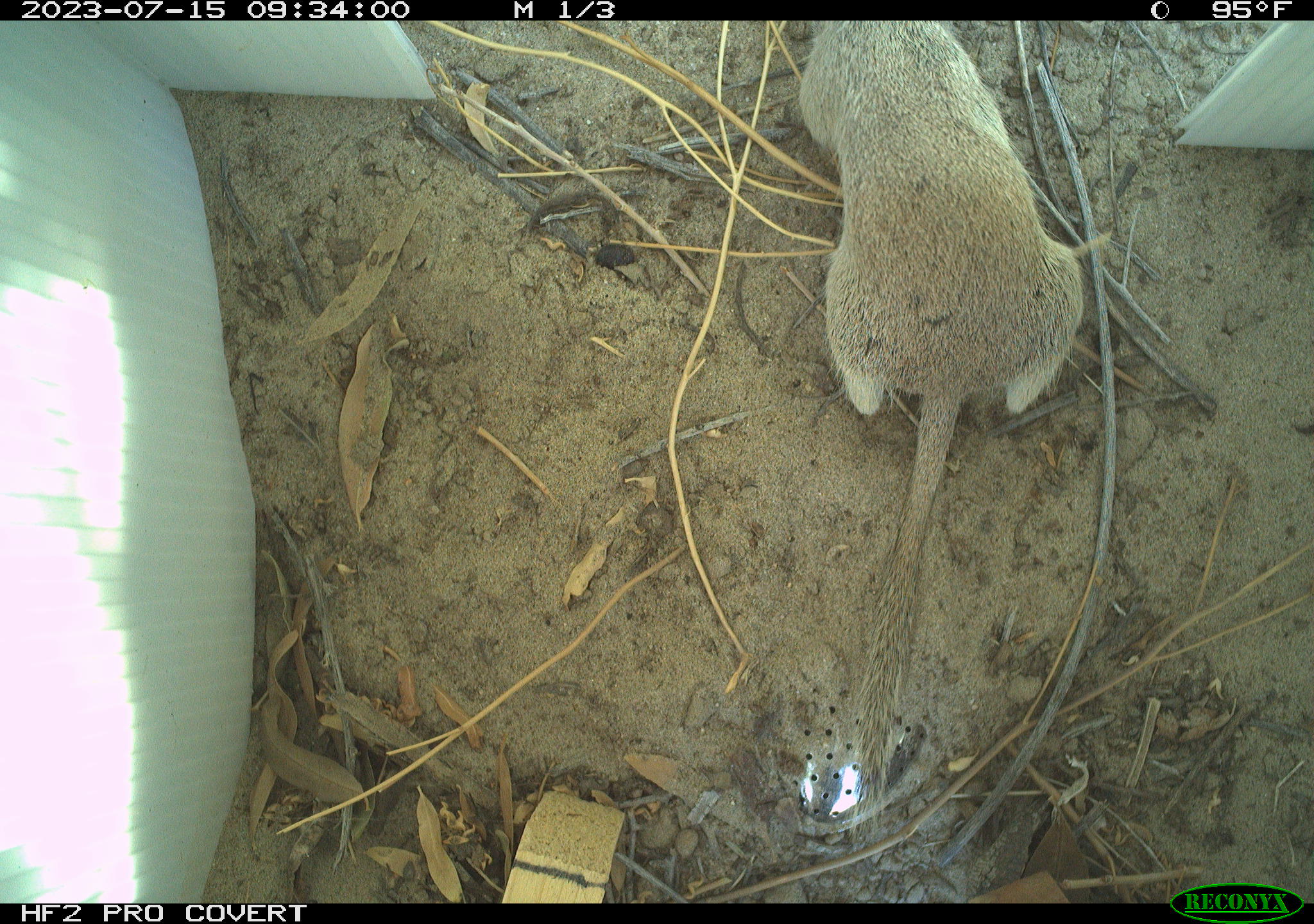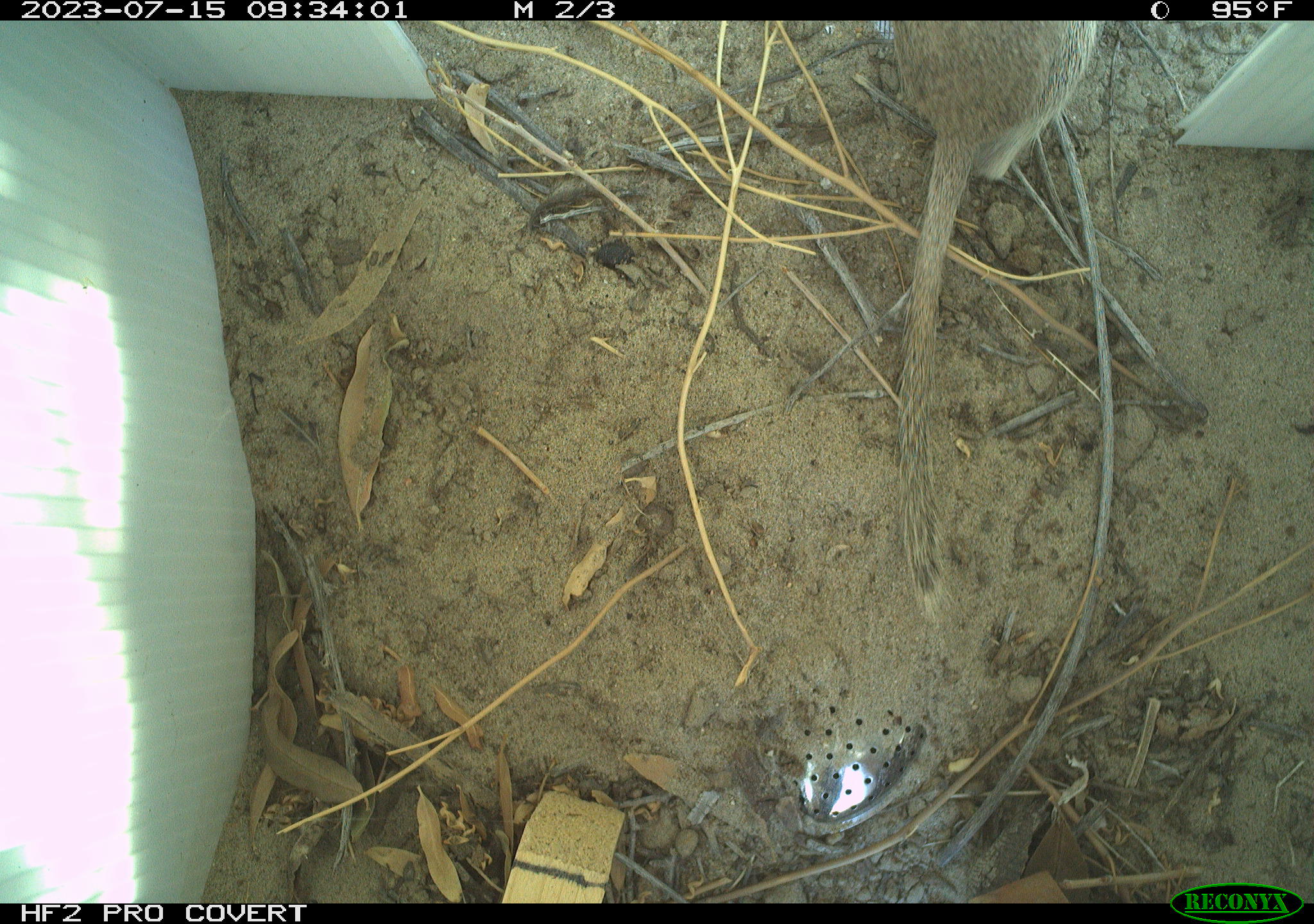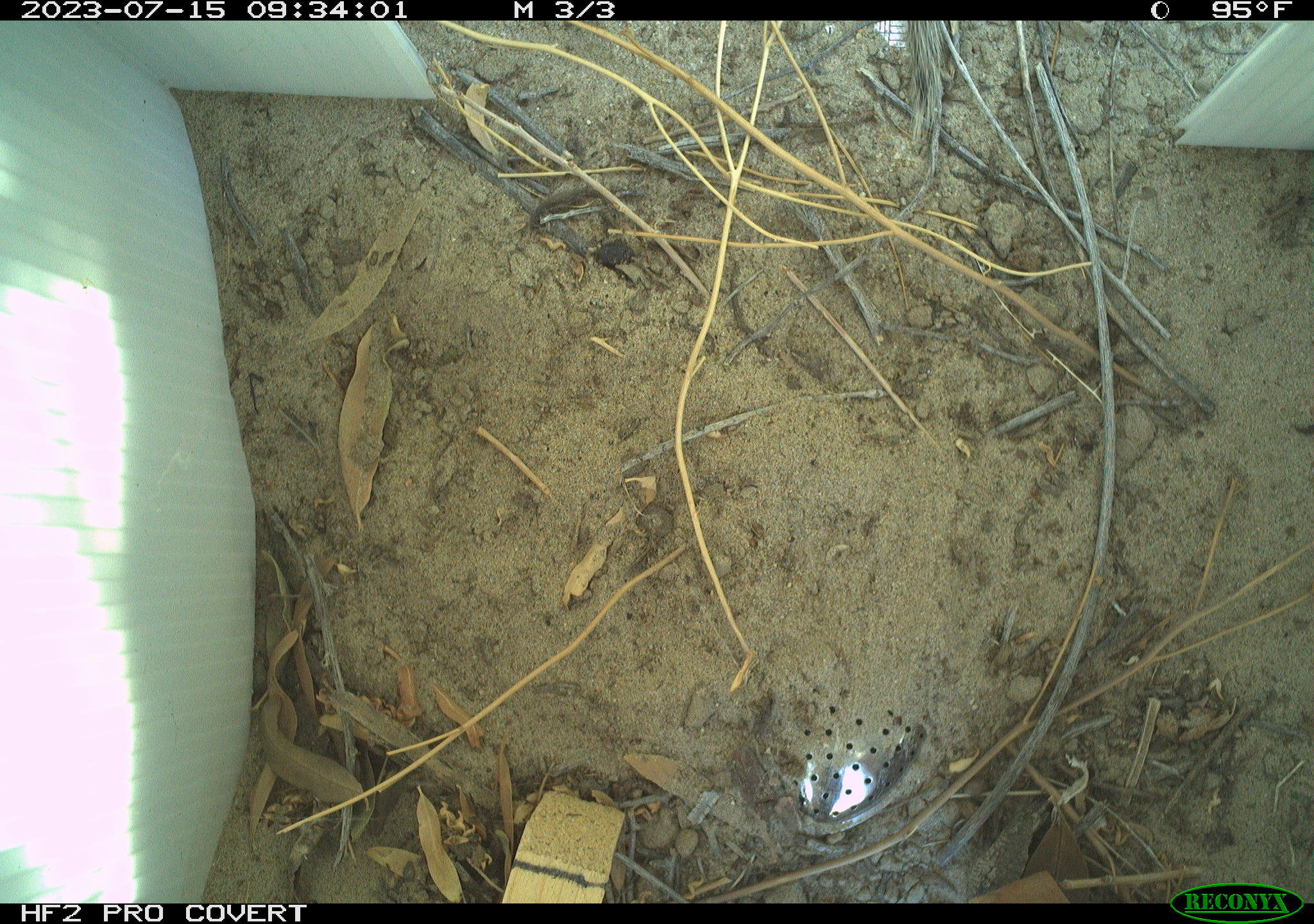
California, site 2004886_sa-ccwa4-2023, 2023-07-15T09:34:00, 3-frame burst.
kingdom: Animalia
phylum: Chordata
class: Mammalia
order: Rodentia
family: Sciuridae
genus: Xerospermophilus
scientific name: Xerospermophilus tereticaudus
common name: round-tailed ground squirrel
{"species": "round-tailed ground squirrel (Xerospermophilus tereticaudus)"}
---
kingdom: Animalia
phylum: Chordata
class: Mammalia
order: Rodentia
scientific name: Rodentia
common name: rodent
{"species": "rodent (Rodentia)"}